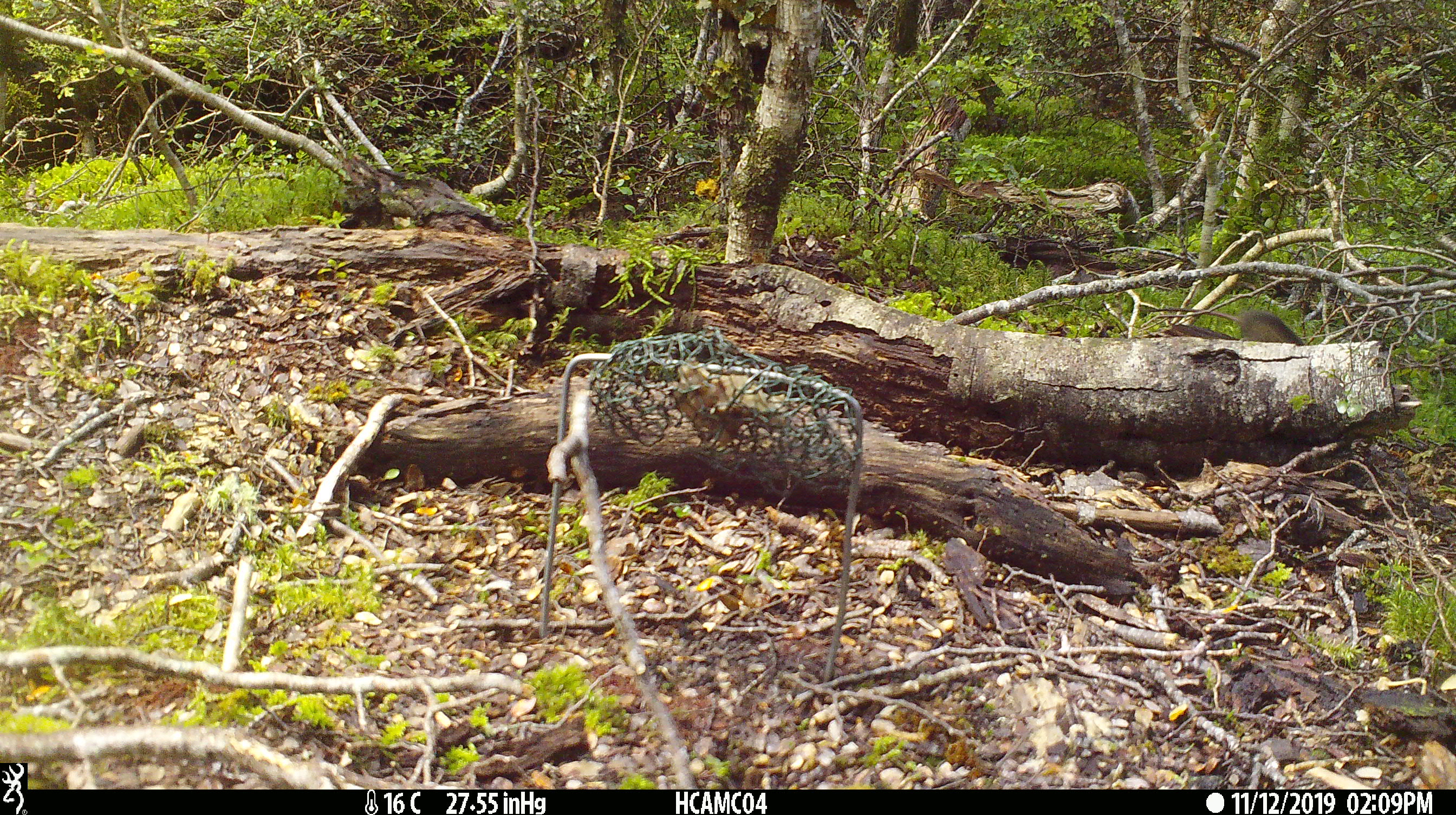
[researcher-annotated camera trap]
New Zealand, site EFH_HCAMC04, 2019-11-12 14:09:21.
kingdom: Animalia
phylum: Chordata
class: Mammalia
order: Rodentia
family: Muridae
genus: Mus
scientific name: Mus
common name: mouse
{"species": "mouse (Mus)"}